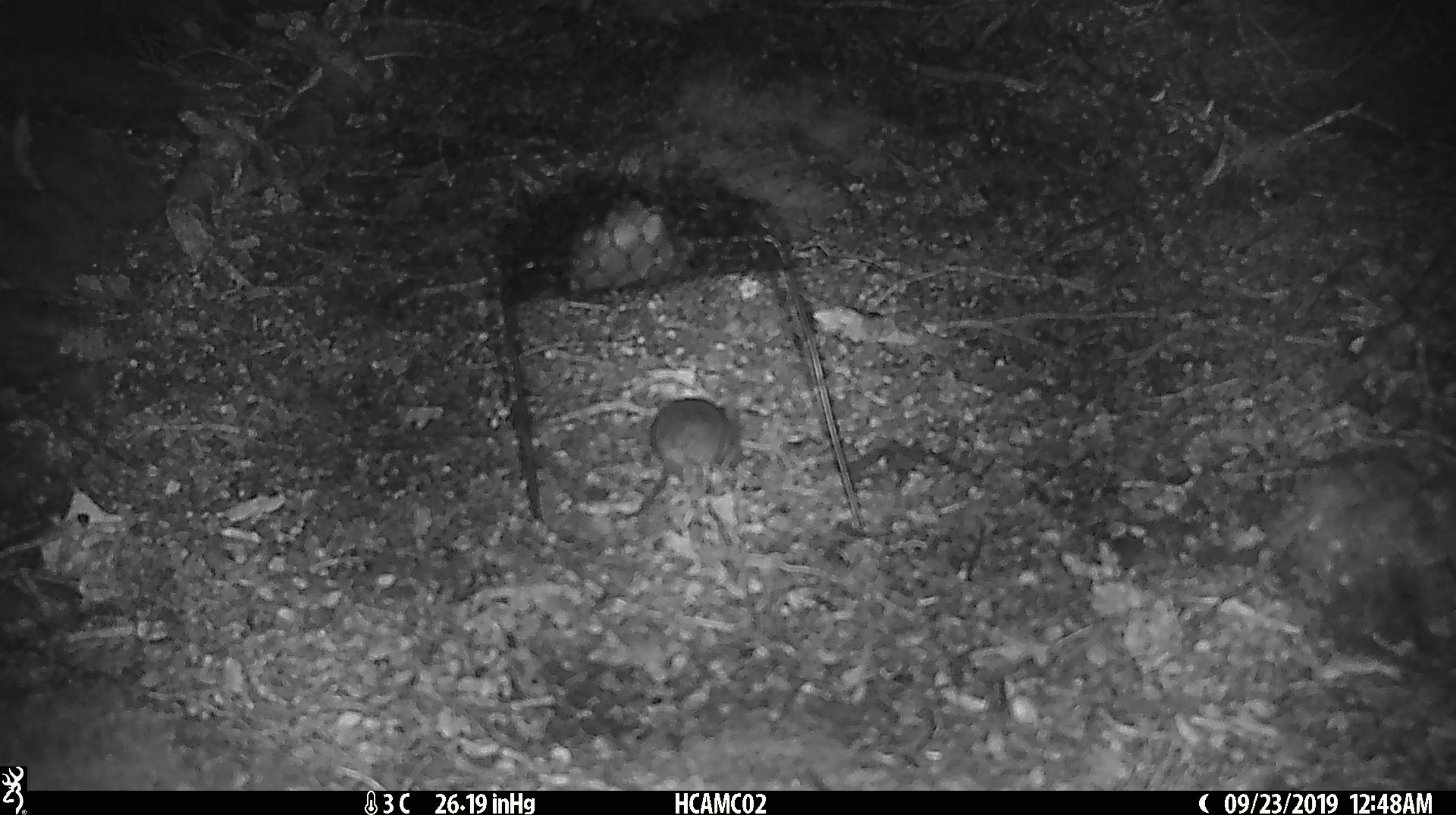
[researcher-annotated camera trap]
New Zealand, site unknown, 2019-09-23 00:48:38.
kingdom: Animalia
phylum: Chordata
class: Mammalia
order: Rodentia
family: Muridae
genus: Mus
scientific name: Mus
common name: mouse